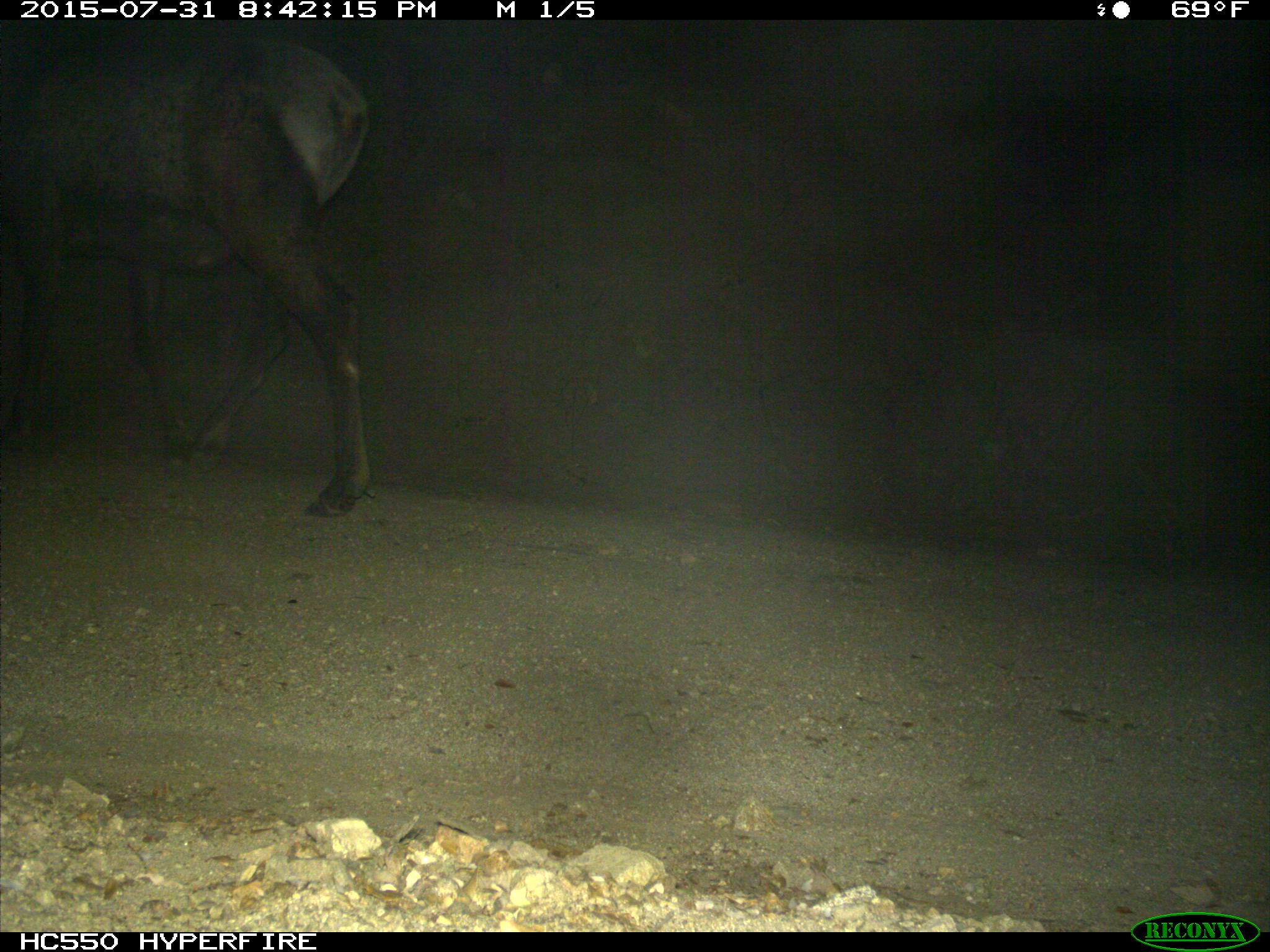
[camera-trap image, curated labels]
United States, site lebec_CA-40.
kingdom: Animalia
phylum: Chordata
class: Mammalia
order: Artiodactyla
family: Cervidae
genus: Cervus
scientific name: Cervus canadensis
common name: elk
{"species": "Cervus canadensis (elk)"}